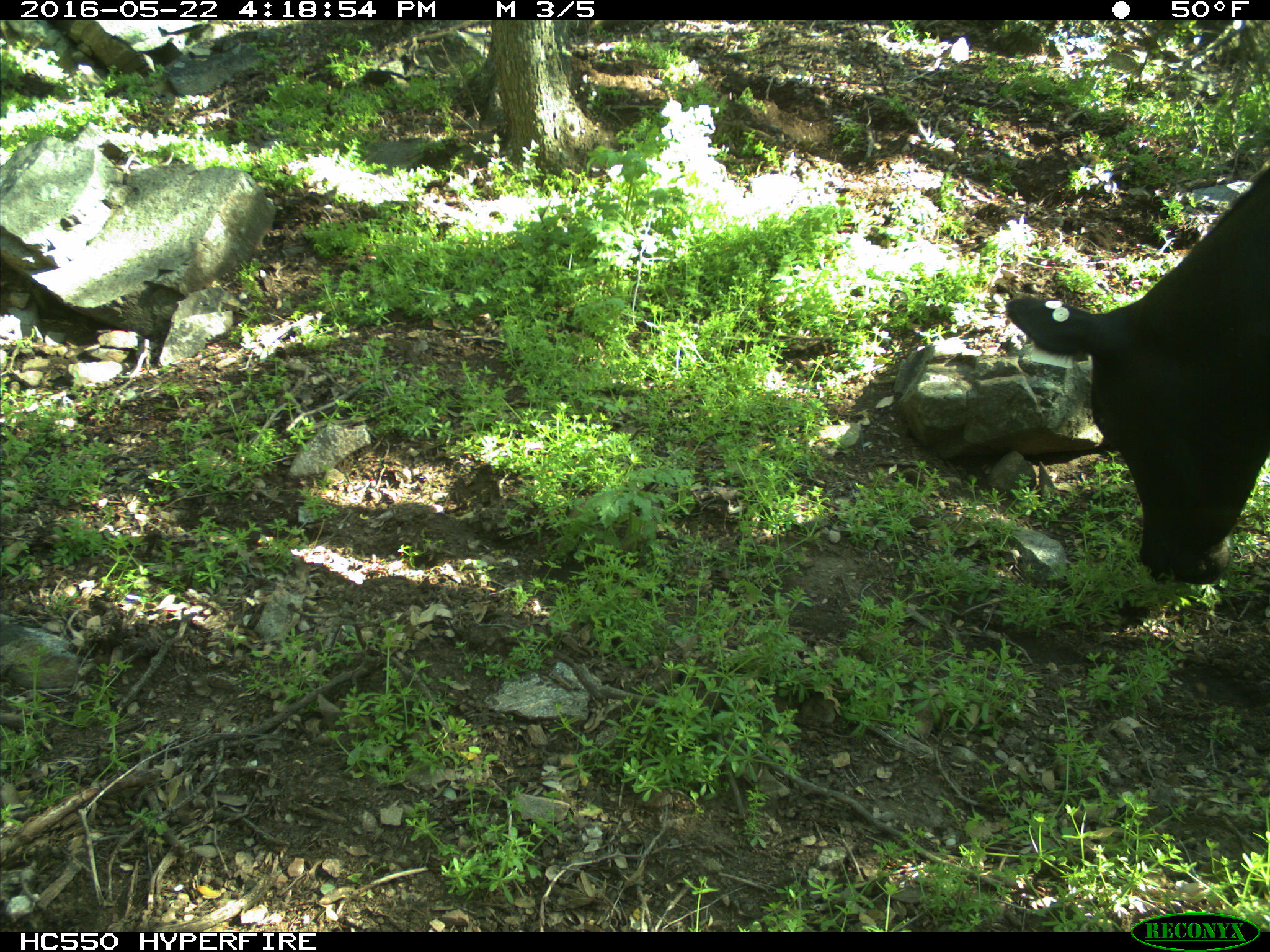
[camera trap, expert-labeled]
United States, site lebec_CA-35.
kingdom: Animalia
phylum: Chordata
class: Mammalia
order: Artiodactyla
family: Bovidae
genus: Bos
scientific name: Bos taurus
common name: domestic cow